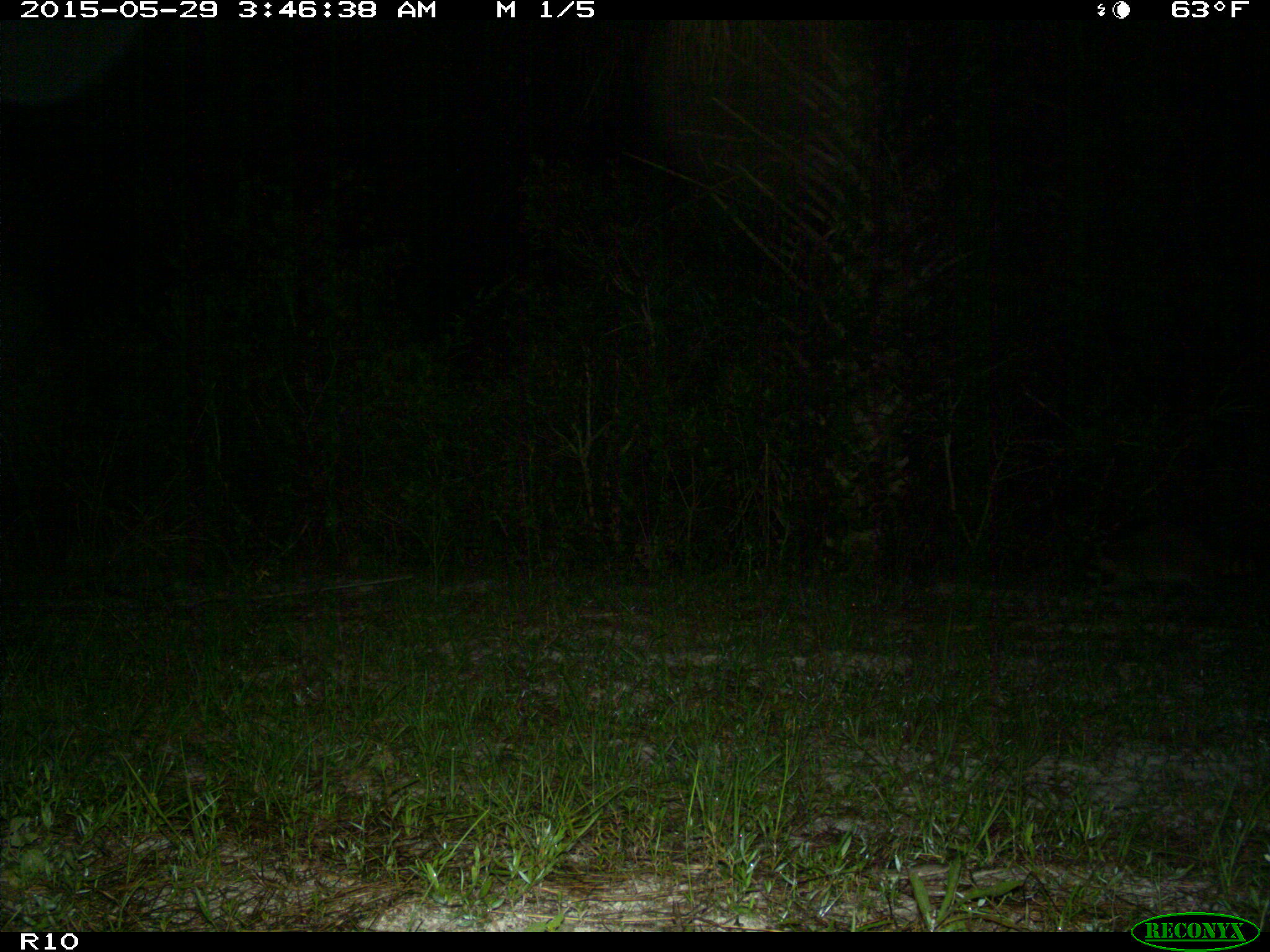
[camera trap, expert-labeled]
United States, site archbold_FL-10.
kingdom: Animalia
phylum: Chordata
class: Mammalia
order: Carnivora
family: Procyonidae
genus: Procyon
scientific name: Procyon lotor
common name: common raccoon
Procyon lotor (common raccoon).